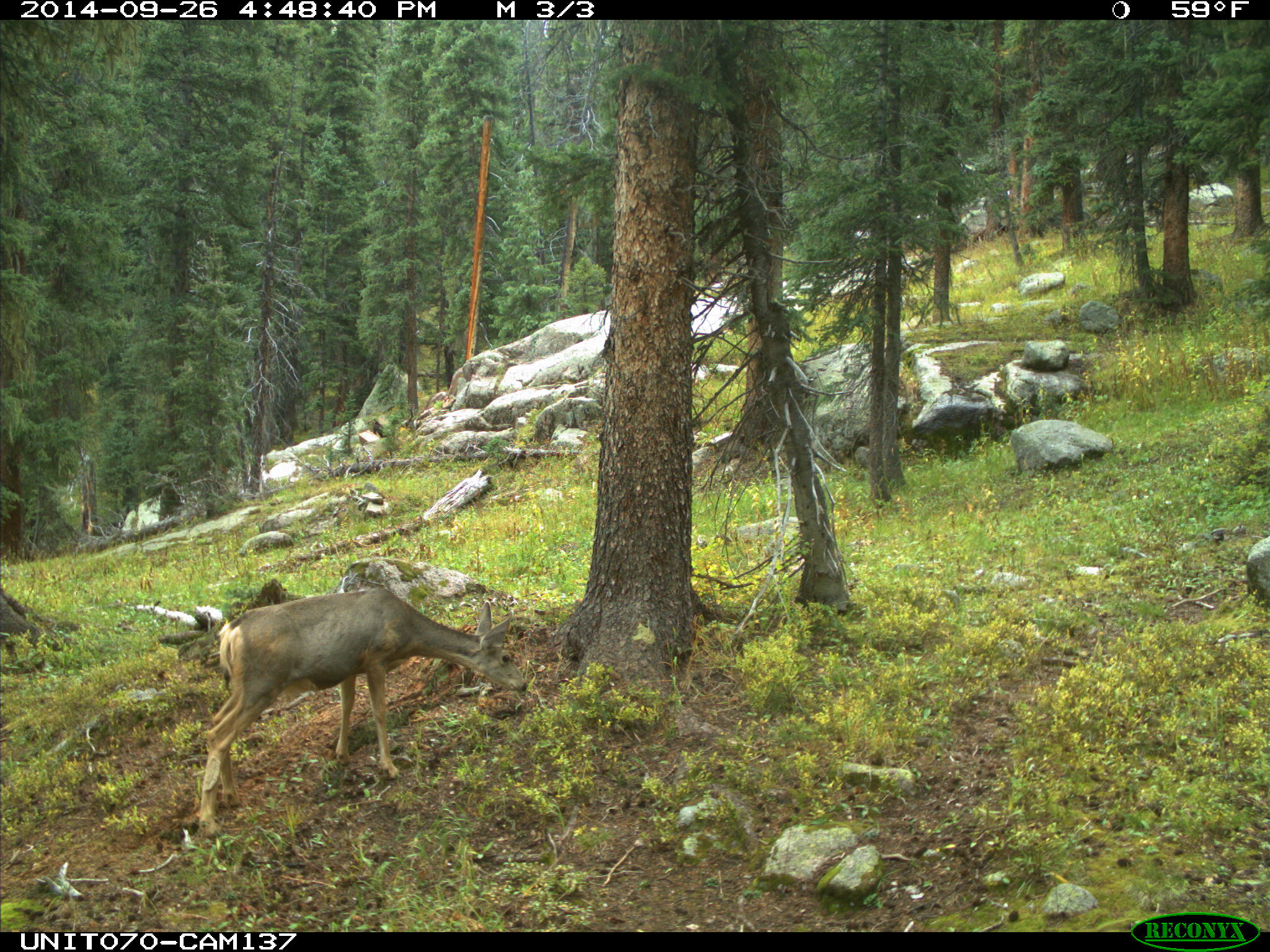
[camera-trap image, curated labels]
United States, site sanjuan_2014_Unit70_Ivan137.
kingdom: Animalia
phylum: Chordata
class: Mammalia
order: Artiodactyla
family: Cervidae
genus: Odocoileus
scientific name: Odocoileus hemionus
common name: mule deer